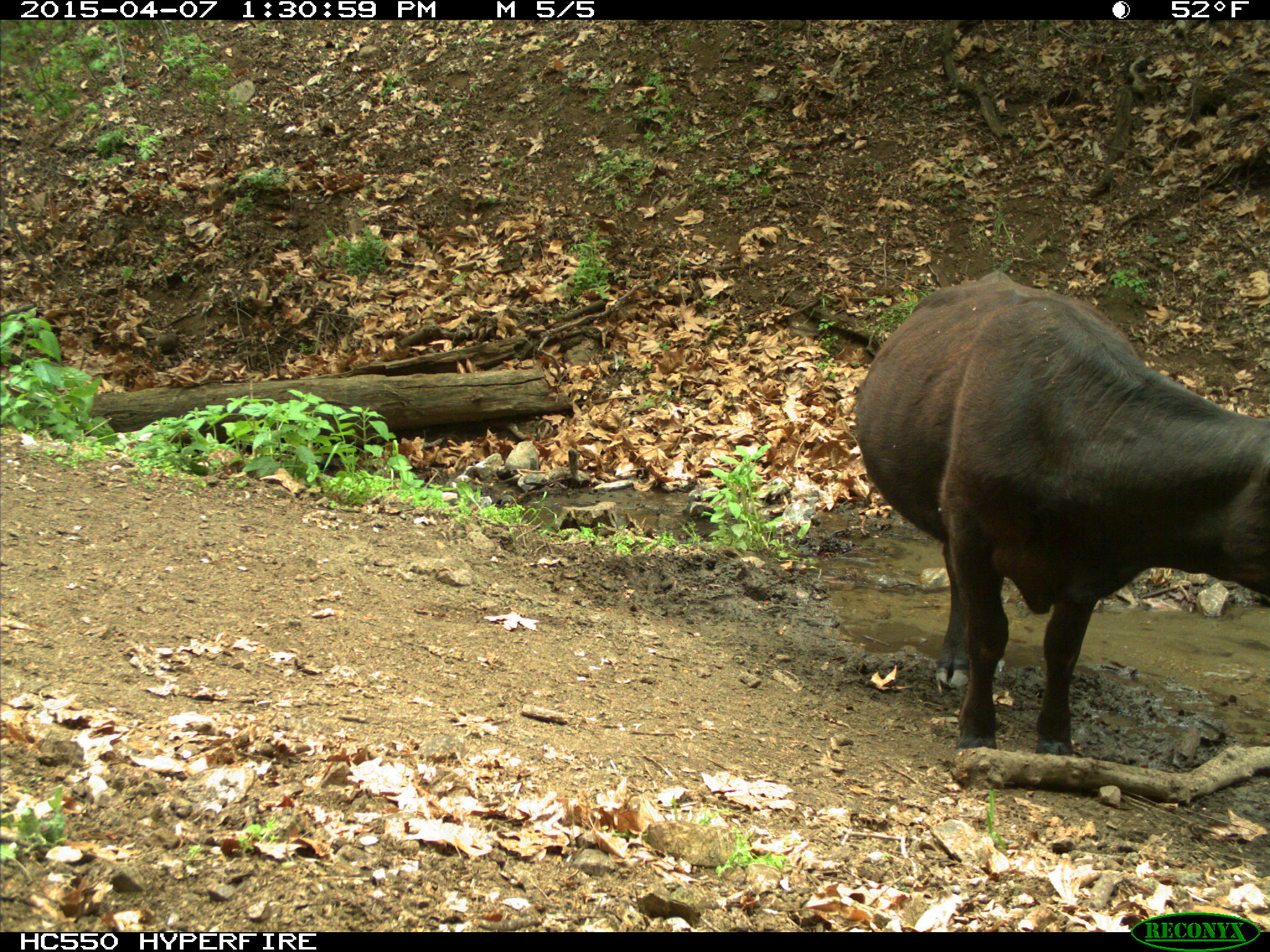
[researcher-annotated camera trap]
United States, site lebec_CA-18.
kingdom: Animalia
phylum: Chordata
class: Mammalia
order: Artiodactyla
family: Bovidae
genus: Bos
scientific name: Bos taurus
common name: domestic cow